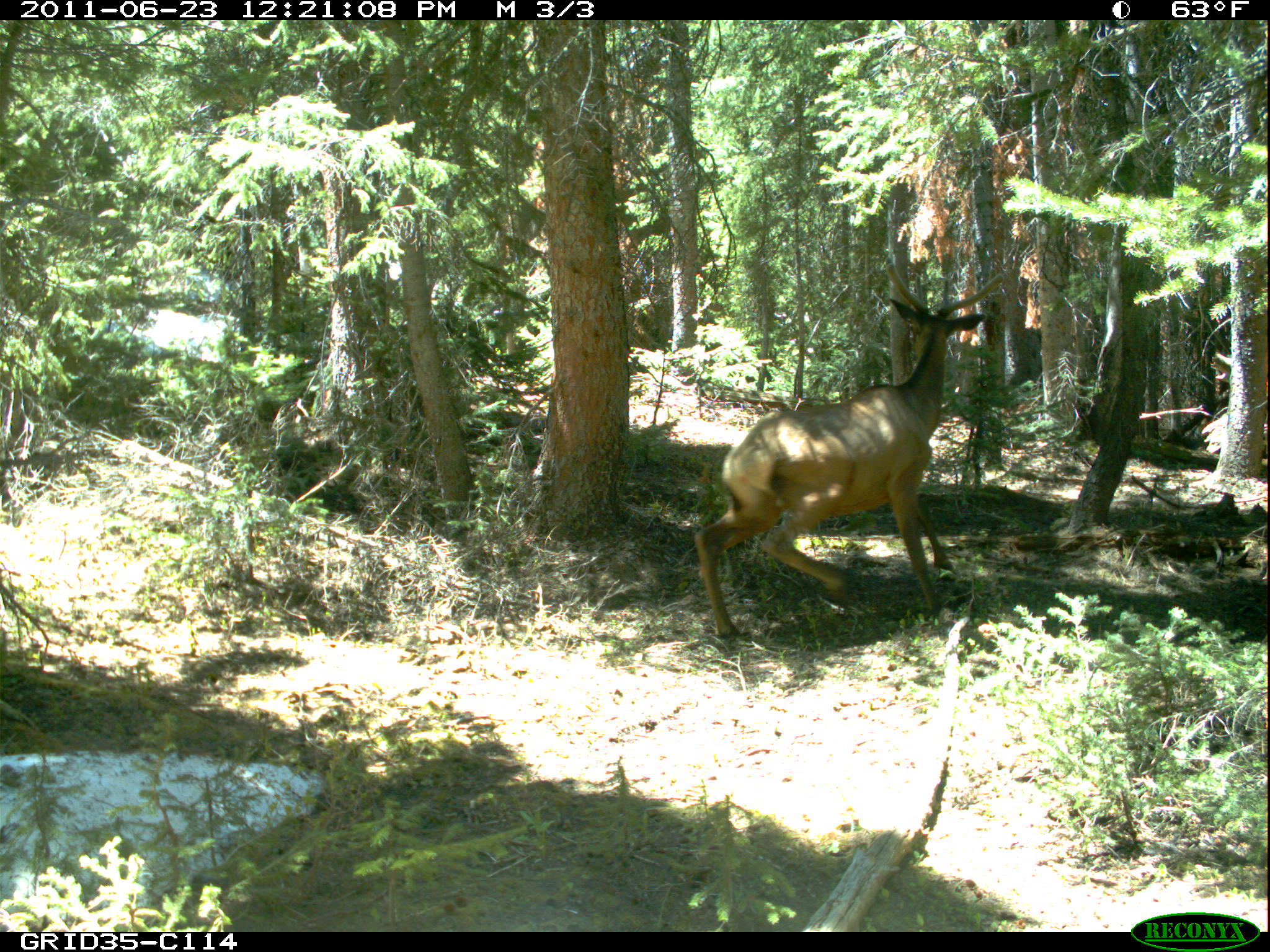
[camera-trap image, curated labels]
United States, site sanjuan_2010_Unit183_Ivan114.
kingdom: Animalia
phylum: Chordata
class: Mammalia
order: Artiodactyla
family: Cervidae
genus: Cervus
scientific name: Cervus elaphus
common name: red deer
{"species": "Cervus elaphus (red deer)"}